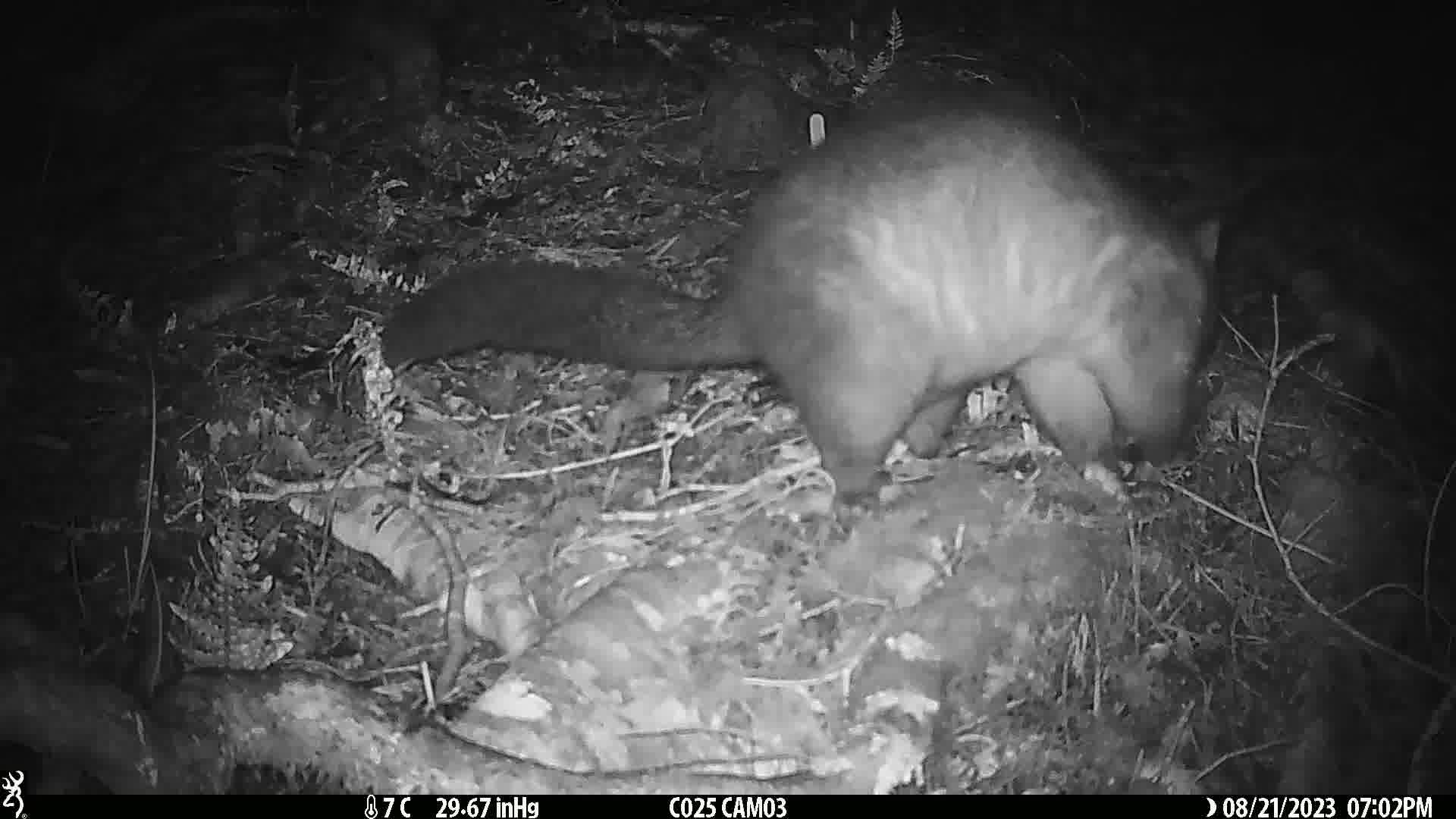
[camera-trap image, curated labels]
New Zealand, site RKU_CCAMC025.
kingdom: Animalia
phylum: Chordata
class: Mammalia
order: Diprotodontia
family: Phalangeridae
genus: Trichosurus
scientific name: Trichosurus vulpecula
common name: common brushtail possum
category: possum